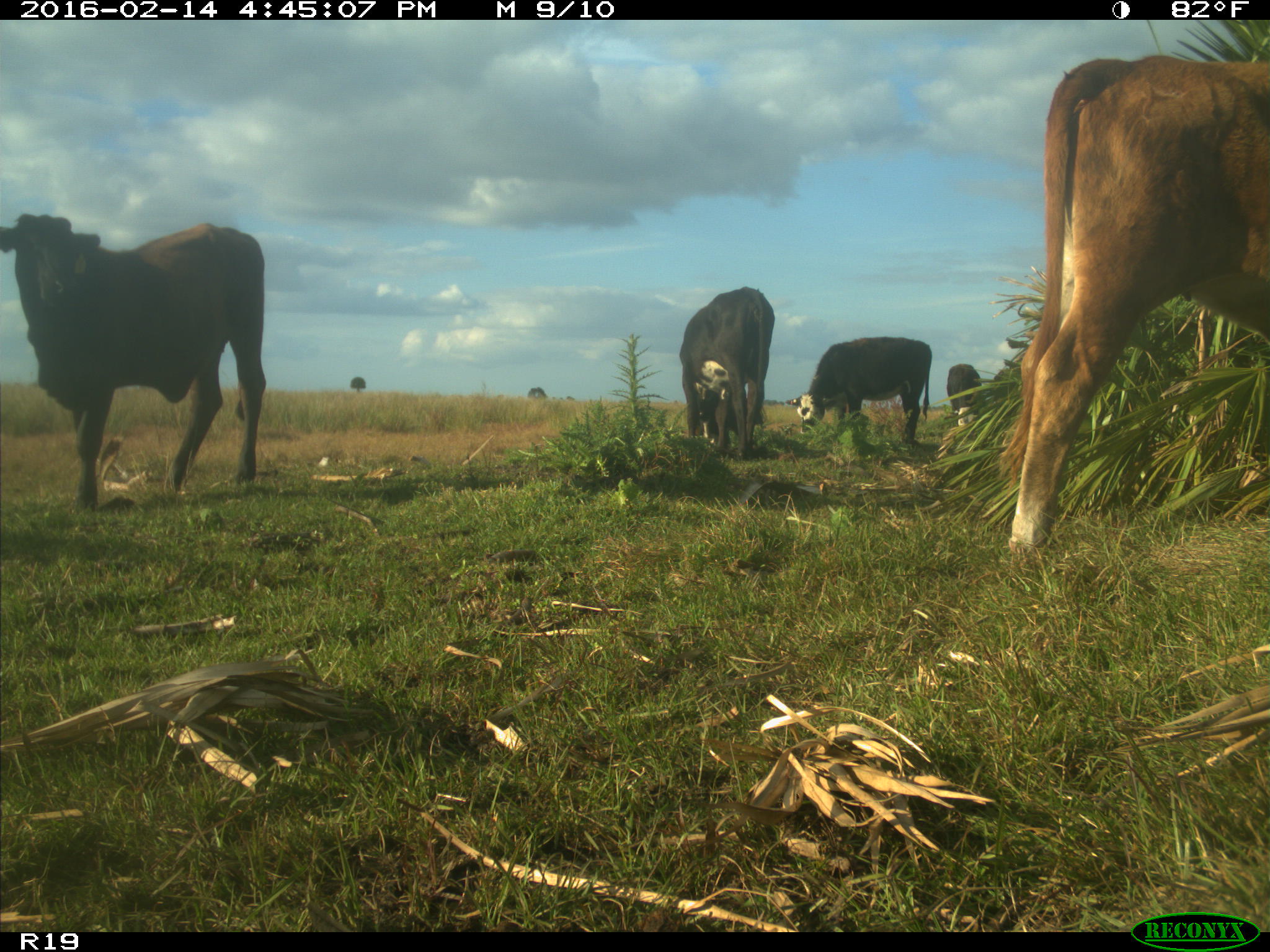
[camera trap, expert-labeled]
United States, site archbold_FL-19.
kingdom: Animalia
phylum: Chordata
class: Mammalia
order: Artiodactyla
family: Bovidae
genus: Bos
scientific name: Bos taurus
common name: domestic cow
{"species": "Bos taurus (domestic cow)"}